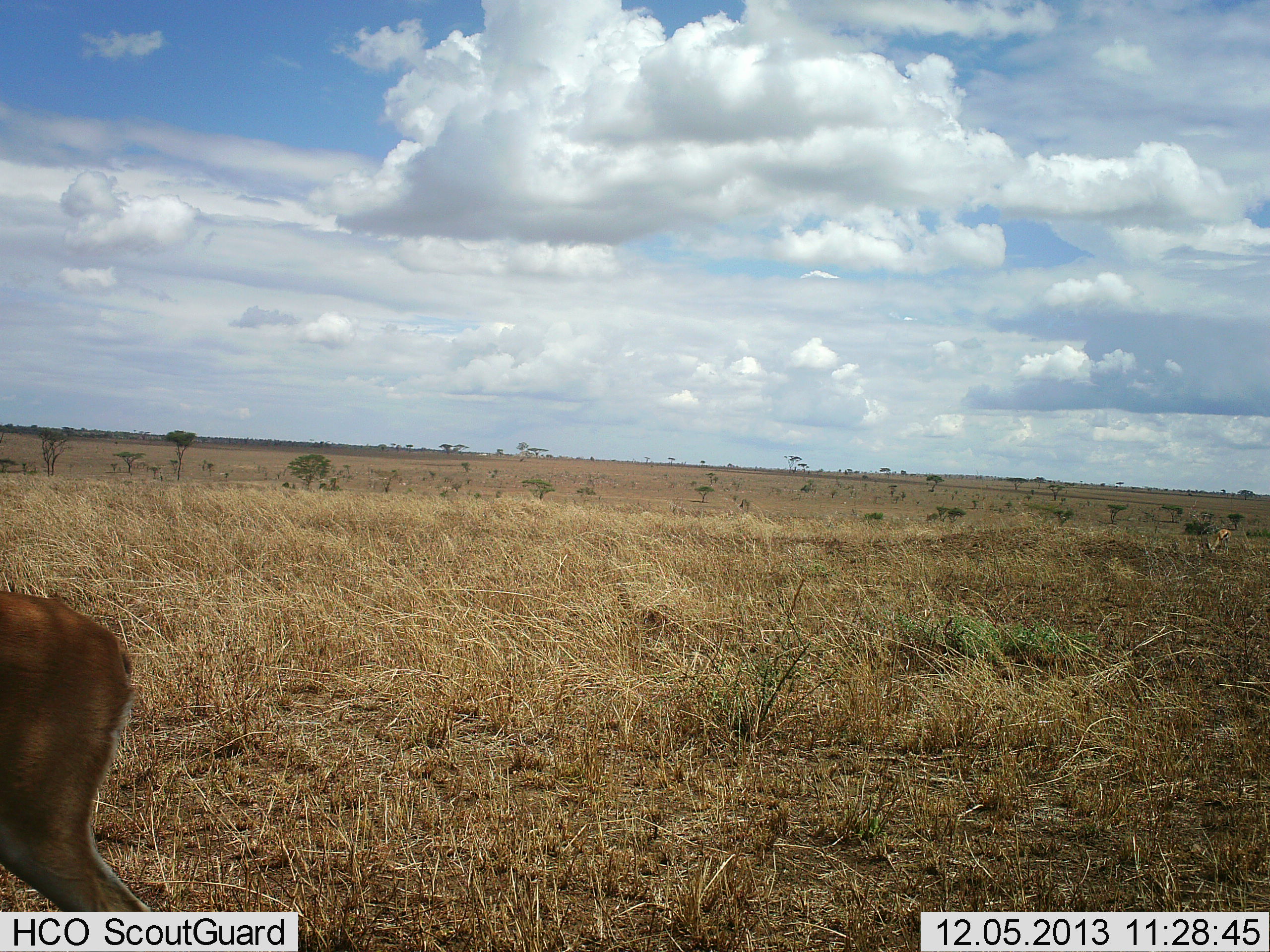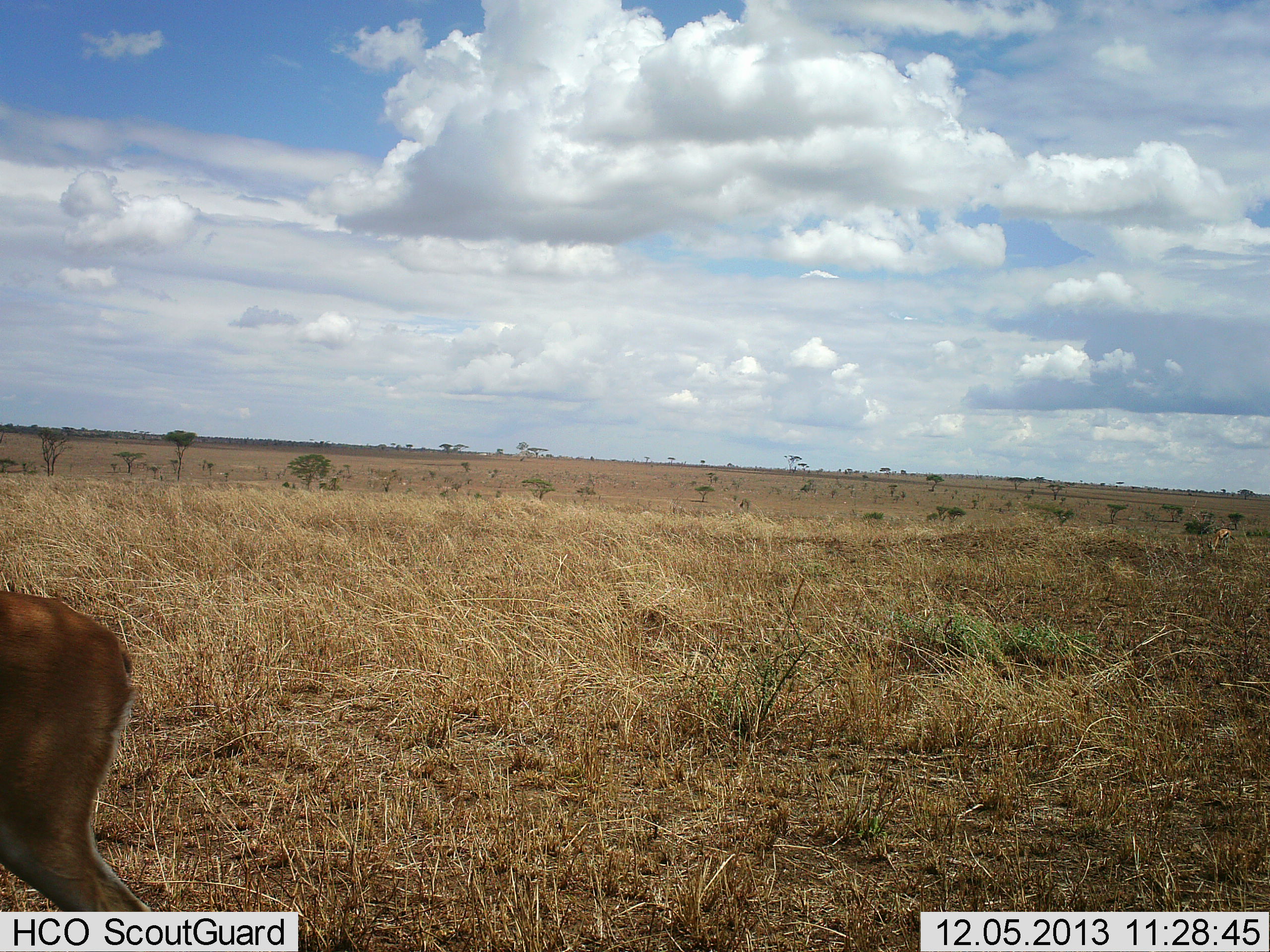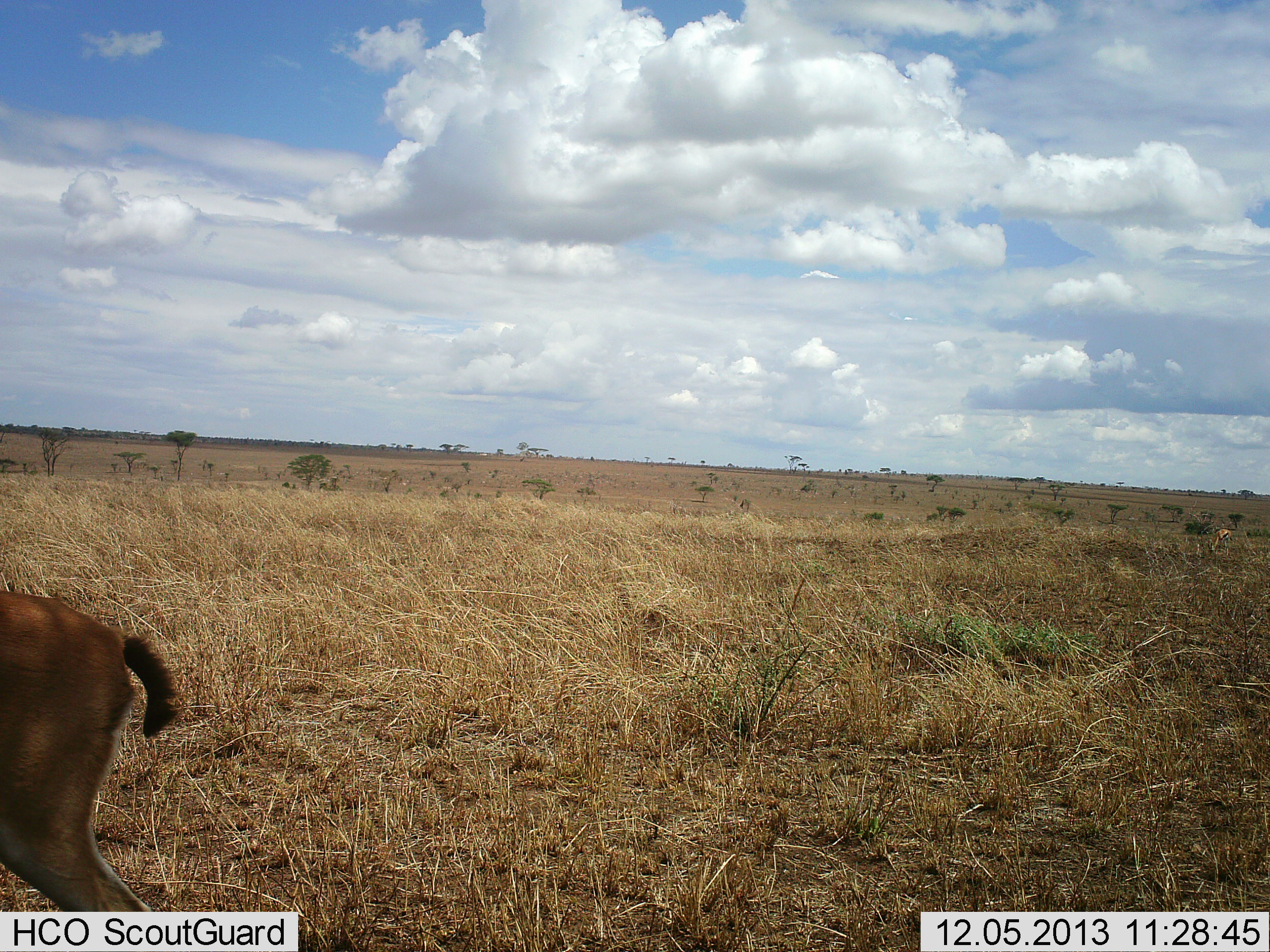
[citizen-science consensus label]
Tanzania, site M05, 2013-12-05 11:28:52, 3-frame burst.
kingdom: Animalia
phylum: Chordata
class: Mammalia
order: Artiodactyla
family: Bovidae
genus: Eudorcas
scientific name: Eudorcas thomsonii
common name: thomson's gazelle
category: gazellethomsons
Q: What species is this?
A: Gazellethomsons (thomson's gazelle) (Eudorcas thomsonii).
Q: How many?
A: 1.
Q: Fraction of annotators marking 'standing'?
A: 80%.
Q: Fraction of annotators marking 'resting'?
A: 0%.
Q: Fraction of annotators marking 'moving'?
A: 0%.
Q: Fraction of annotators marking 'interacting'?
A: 0%.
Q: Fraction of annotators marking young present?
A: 0%.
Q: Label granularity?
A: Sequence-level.